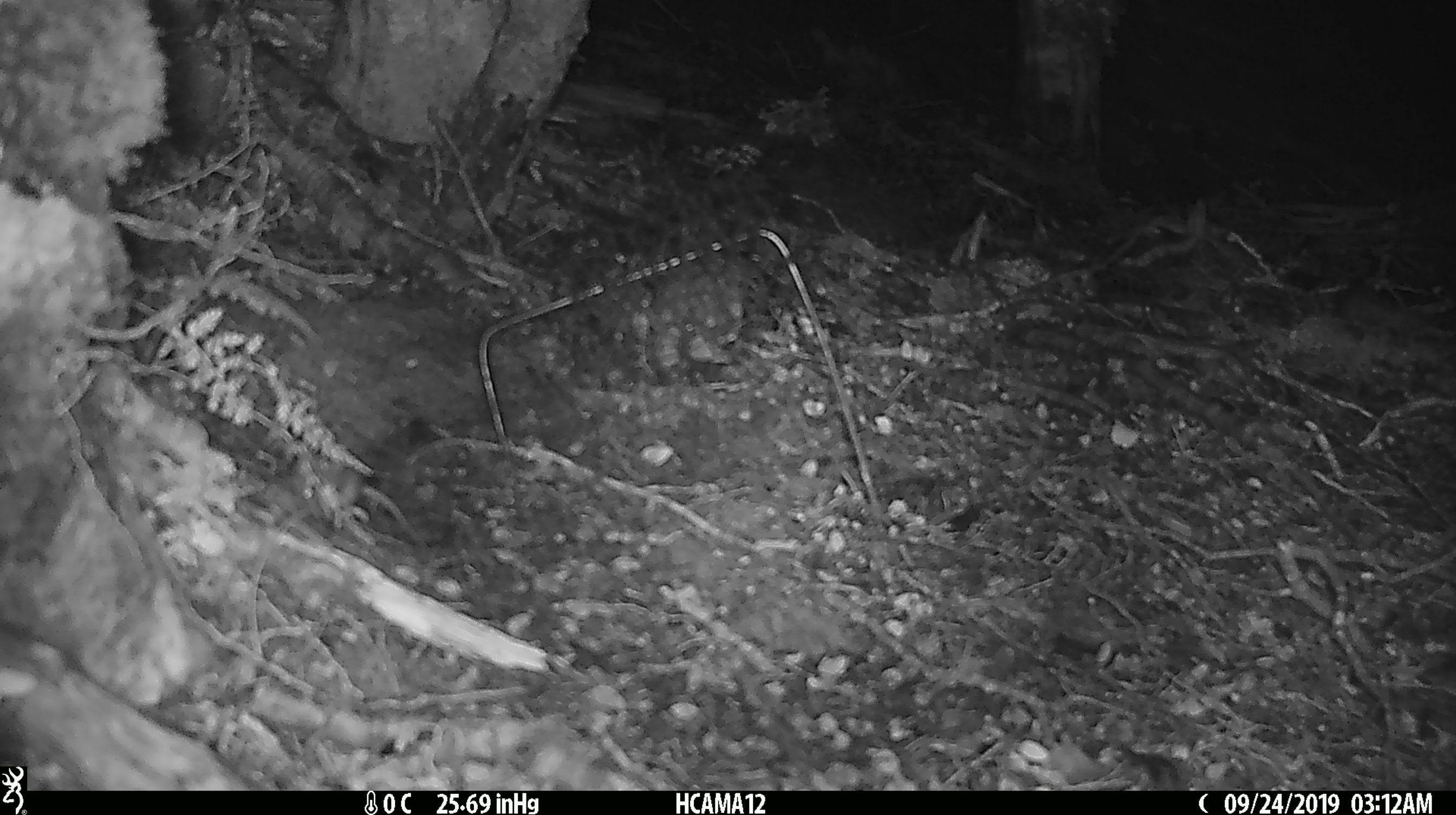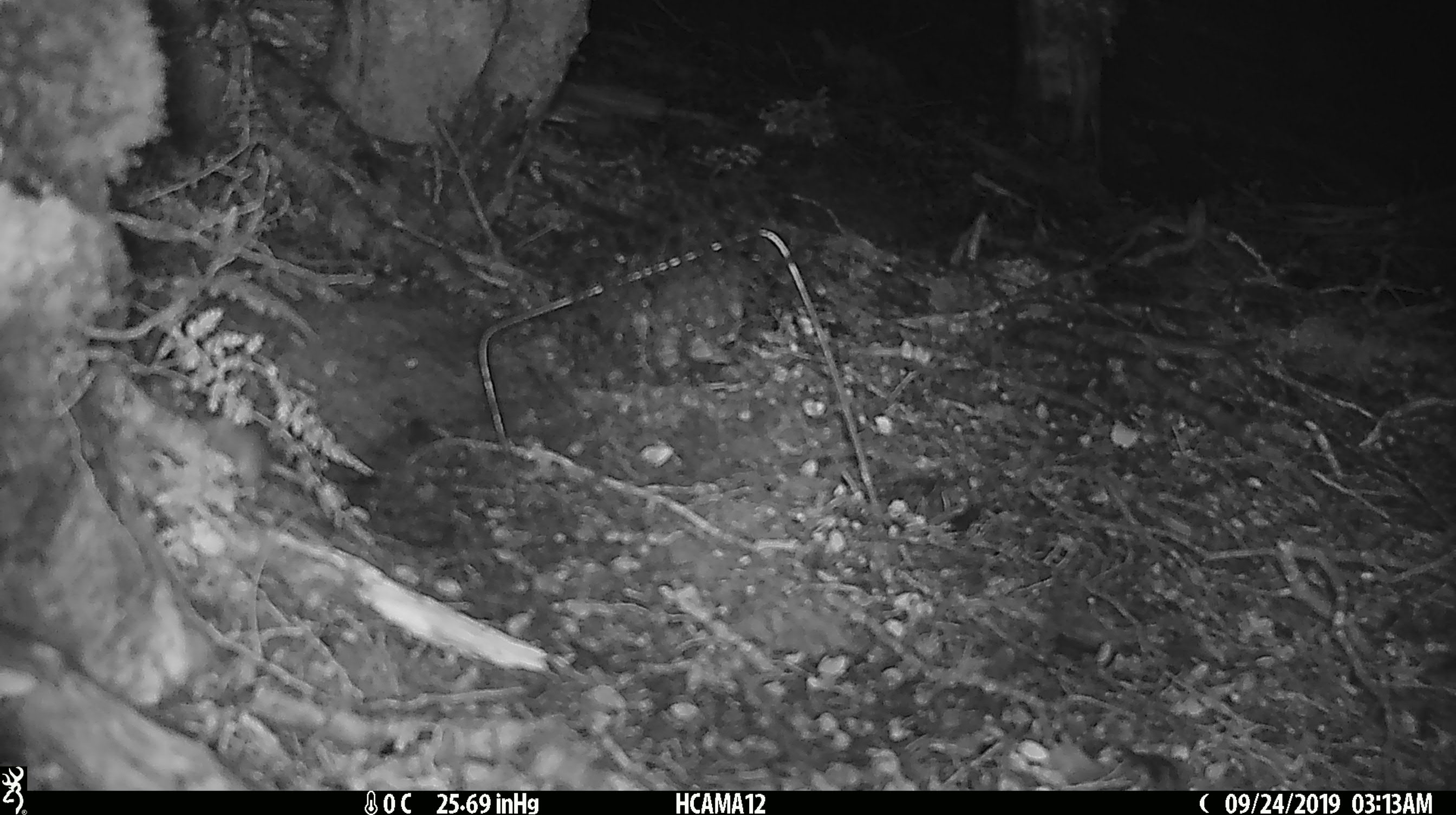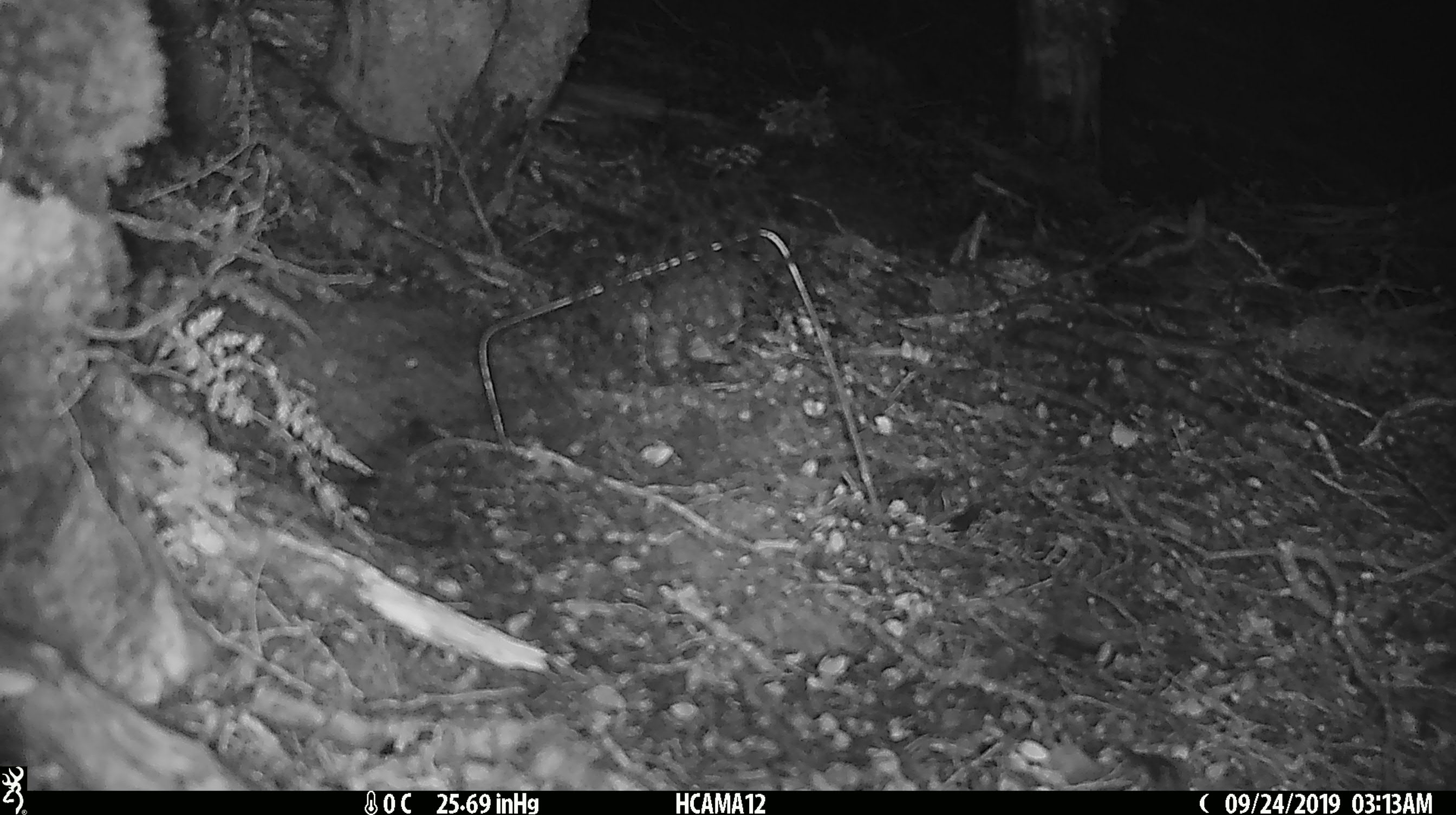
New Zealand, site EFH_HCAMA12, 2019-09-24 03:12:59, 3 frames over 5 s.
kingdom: Animalia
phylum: Chordata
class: Mammalia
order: Rodentia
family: Muridae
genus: Mus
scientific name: Mus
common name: mouse